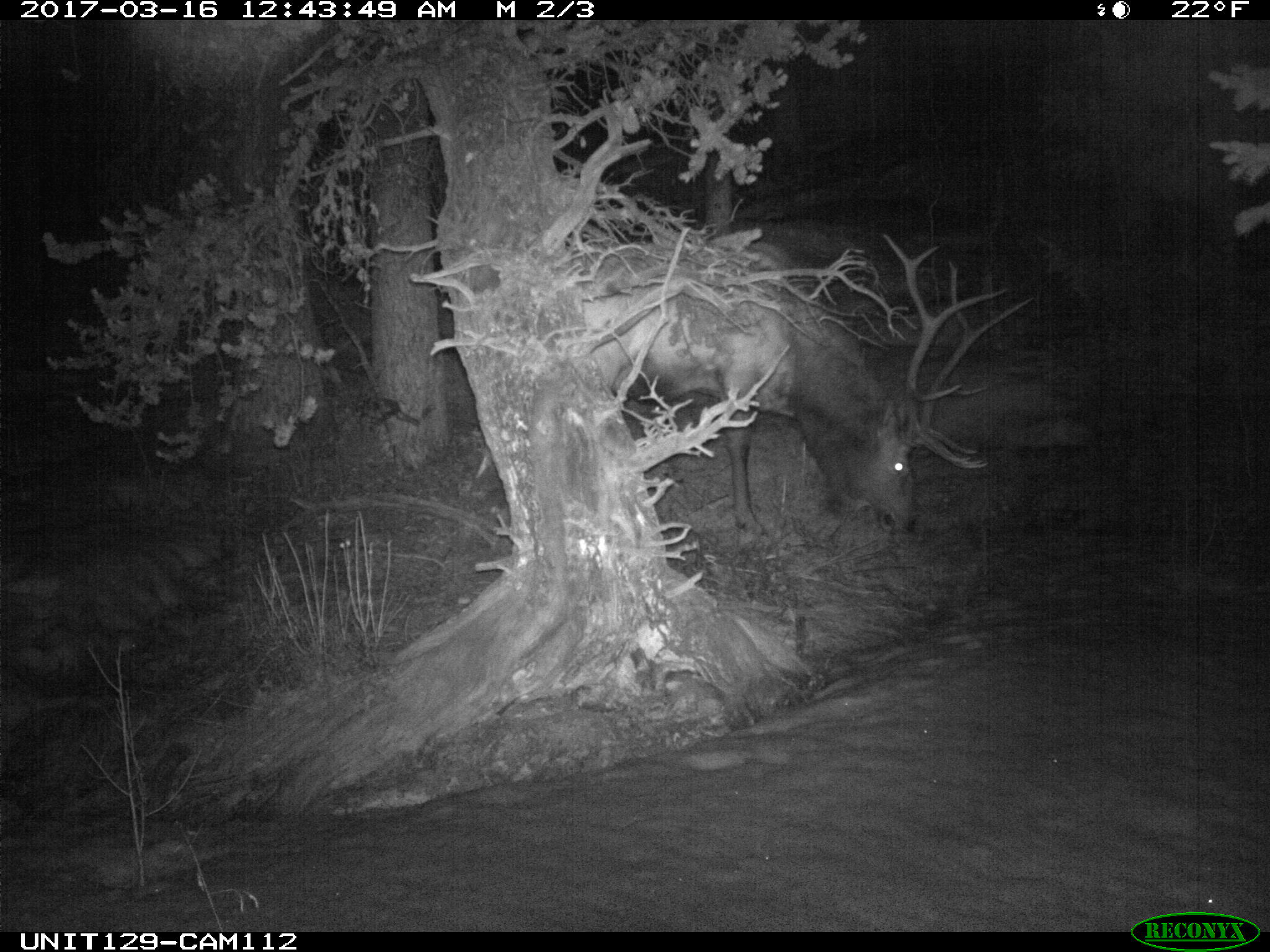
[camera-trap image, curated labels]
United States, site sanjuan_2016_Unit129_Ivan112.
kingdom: Animalia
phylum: Chordata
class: Mammalia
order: Artiodactyla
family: Cervidae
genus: Cervus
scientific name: Cervus elaphus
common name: red deer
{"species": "Cervus elaphus (red deer)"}